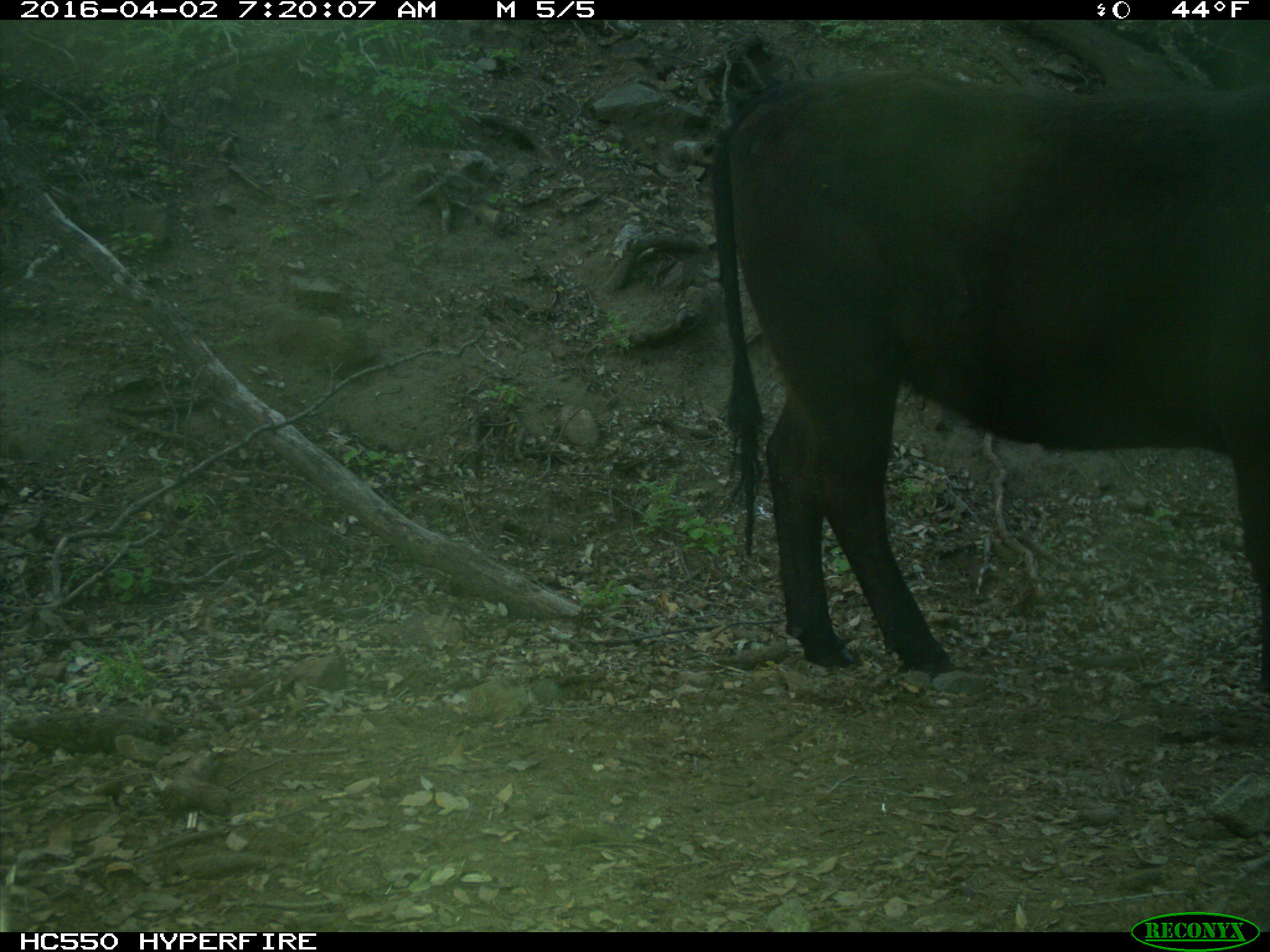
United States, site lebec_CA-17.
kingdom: Animalia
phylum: Chordata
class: Mammalia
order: Artiodactyla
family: Bovidae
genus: Bos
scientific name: Bos taurus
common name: domestic cow